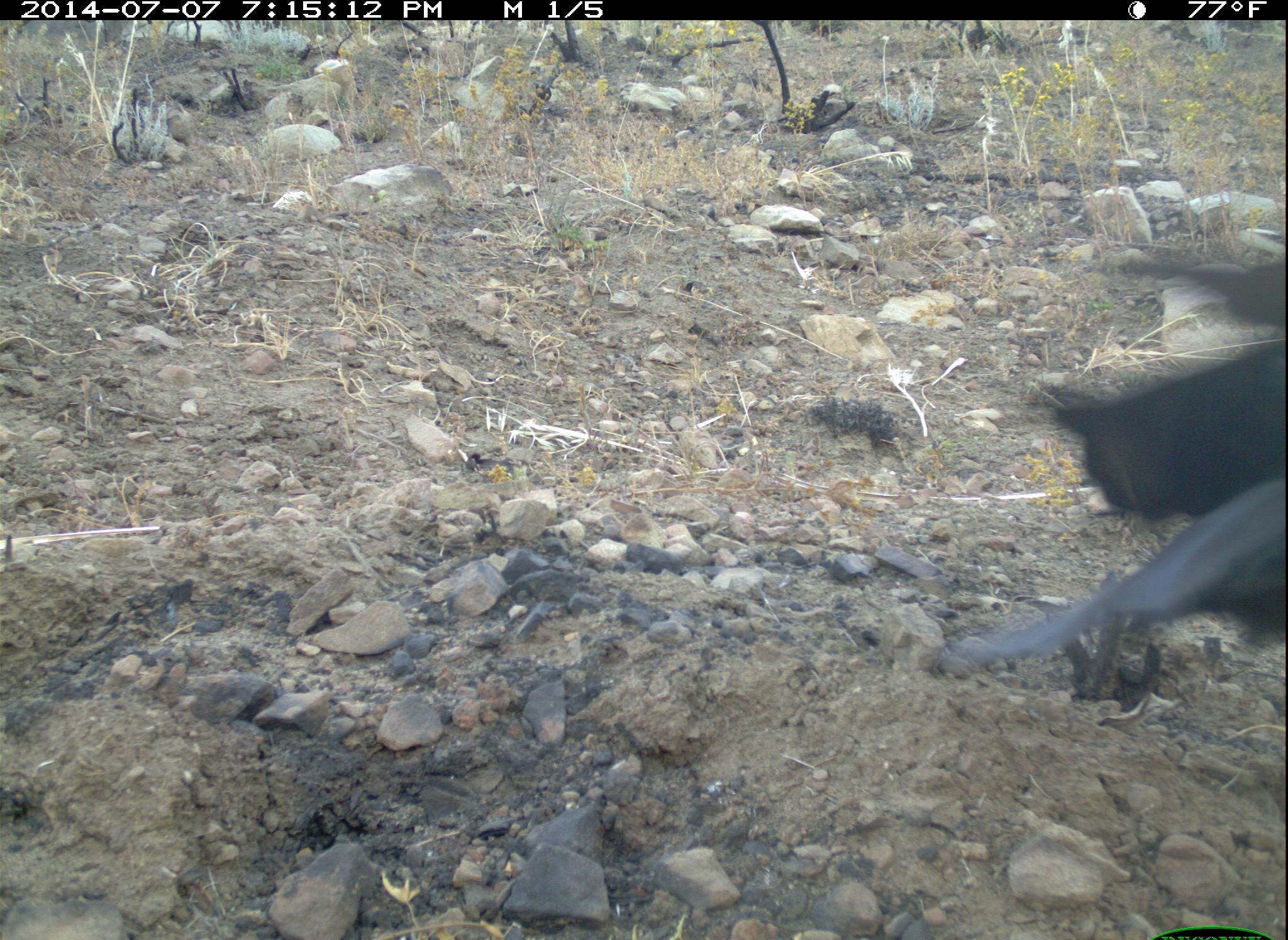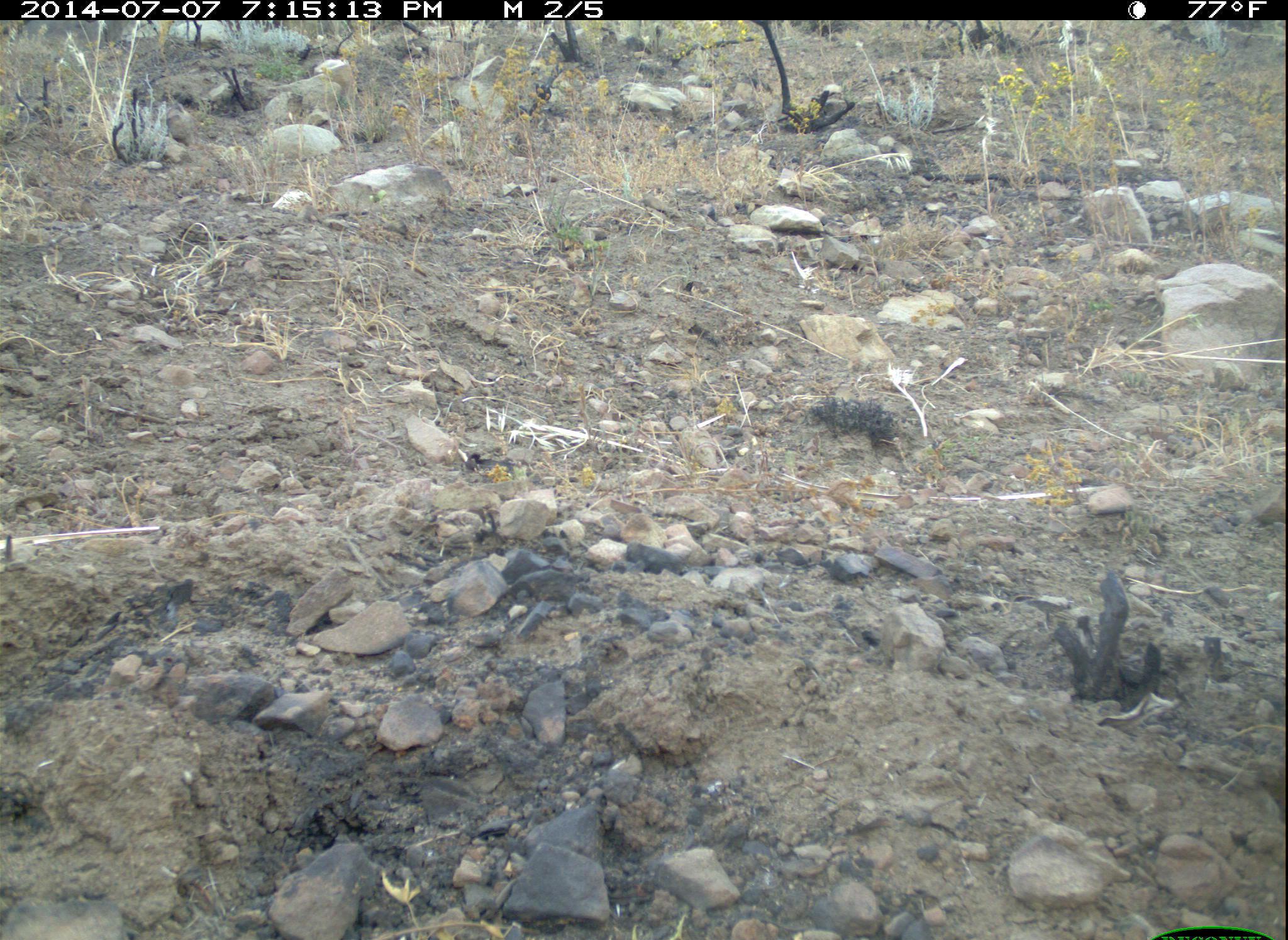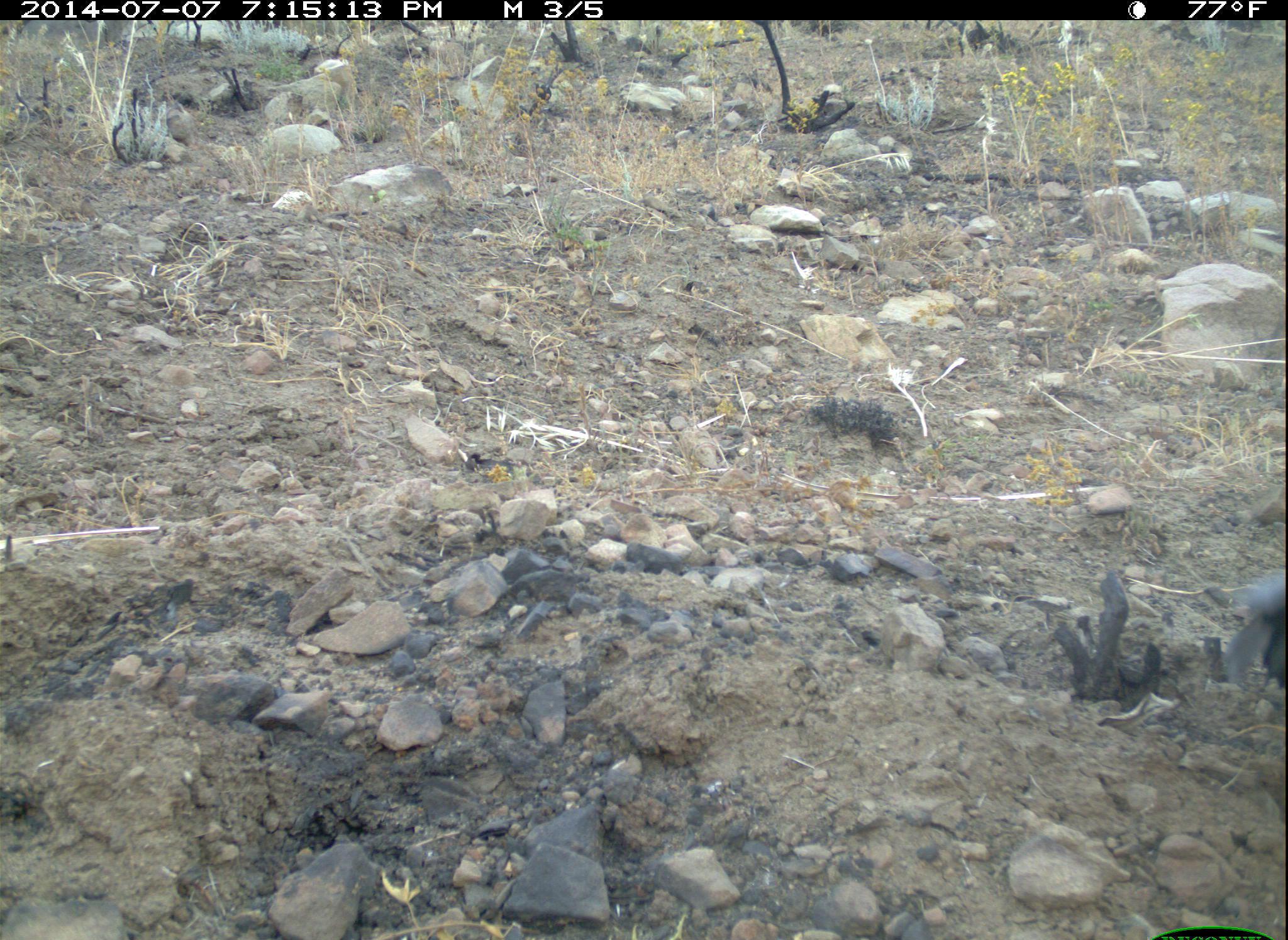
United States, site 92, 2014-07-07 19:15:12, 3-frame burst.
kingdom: Animalia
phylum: Chordata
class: Aves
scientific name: Aves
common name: bird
Bird (Aves).